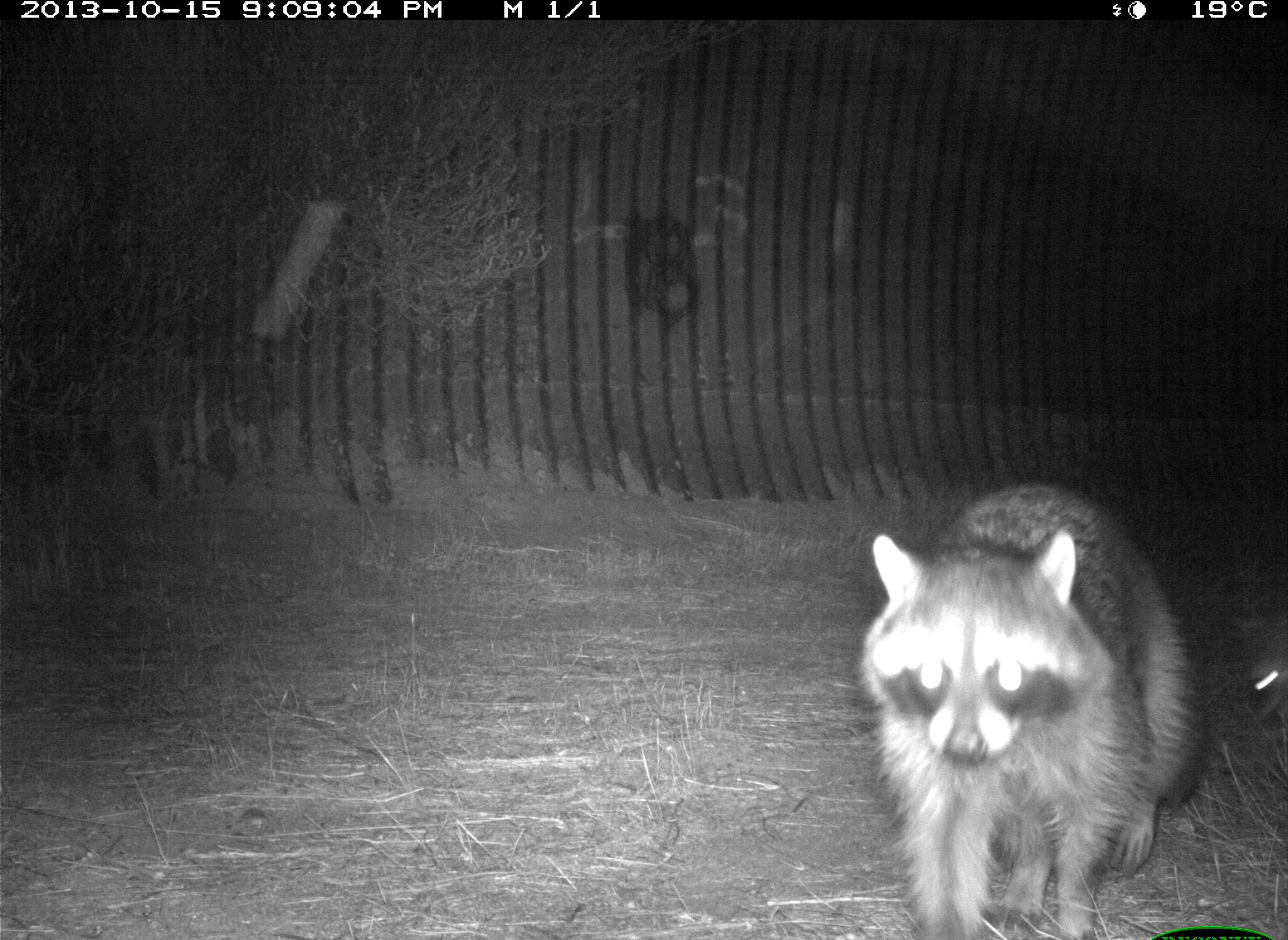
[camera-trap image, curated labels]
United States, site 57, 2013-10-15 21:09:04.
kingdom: Animalia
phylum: Chordata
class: Mammalia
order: Carnivora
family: Procyonidae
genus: Procyon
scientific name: Procyon lotor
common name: raccoon